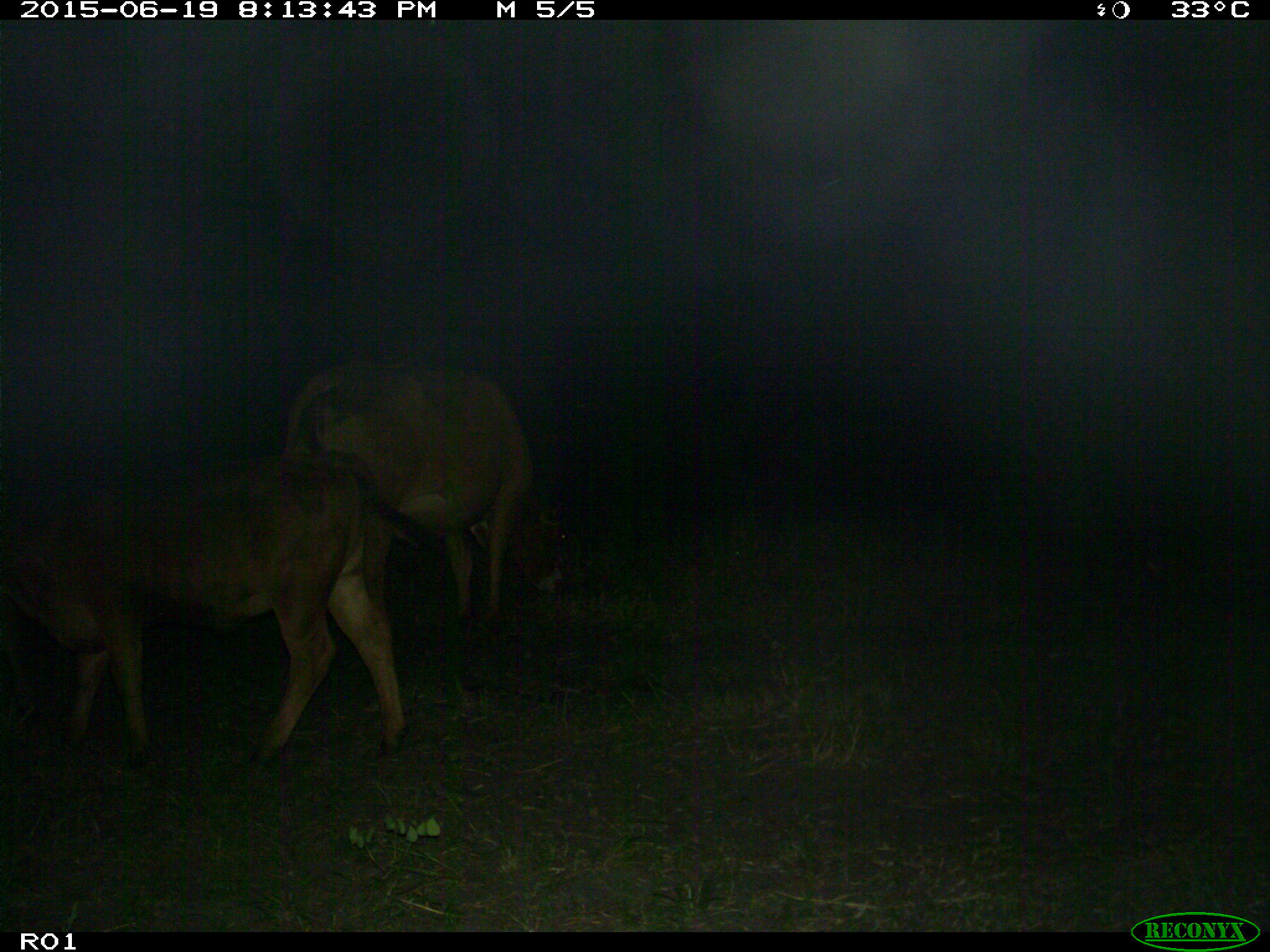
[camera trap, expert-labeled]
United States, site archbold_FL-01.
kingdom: Animalia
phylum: Chordata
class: Mammalia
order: Artiodactyla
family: Bovidae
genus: Bos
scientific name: Bos taurus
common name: domestic cow